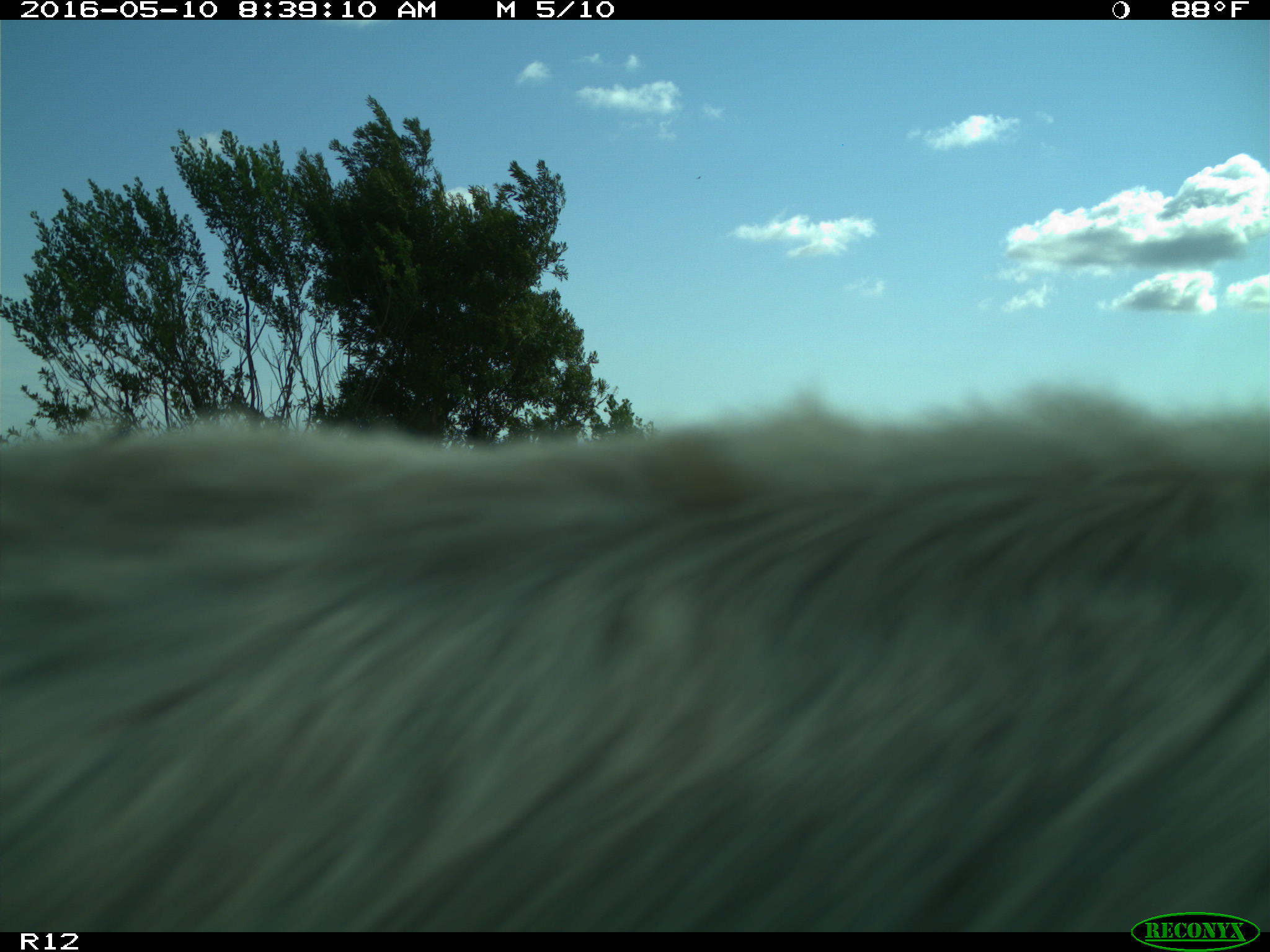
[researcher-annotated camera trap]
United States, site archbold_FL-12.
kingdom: Animalia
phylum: Chordata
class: Mammalia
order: Artiodactyla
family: Bovidae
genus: Bos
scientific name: Bos taurus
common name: domestic cow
Bos taurus (domestic cow).